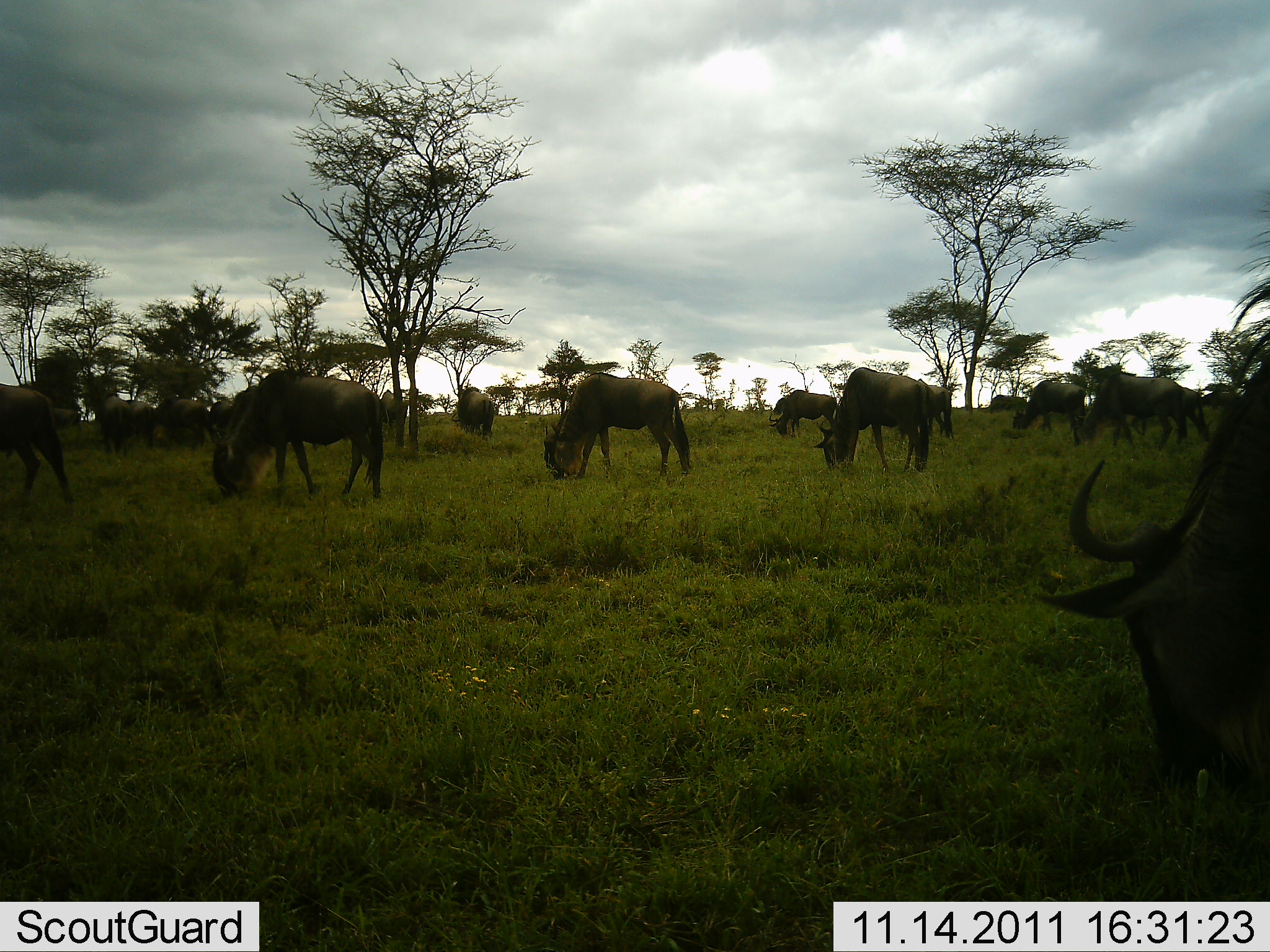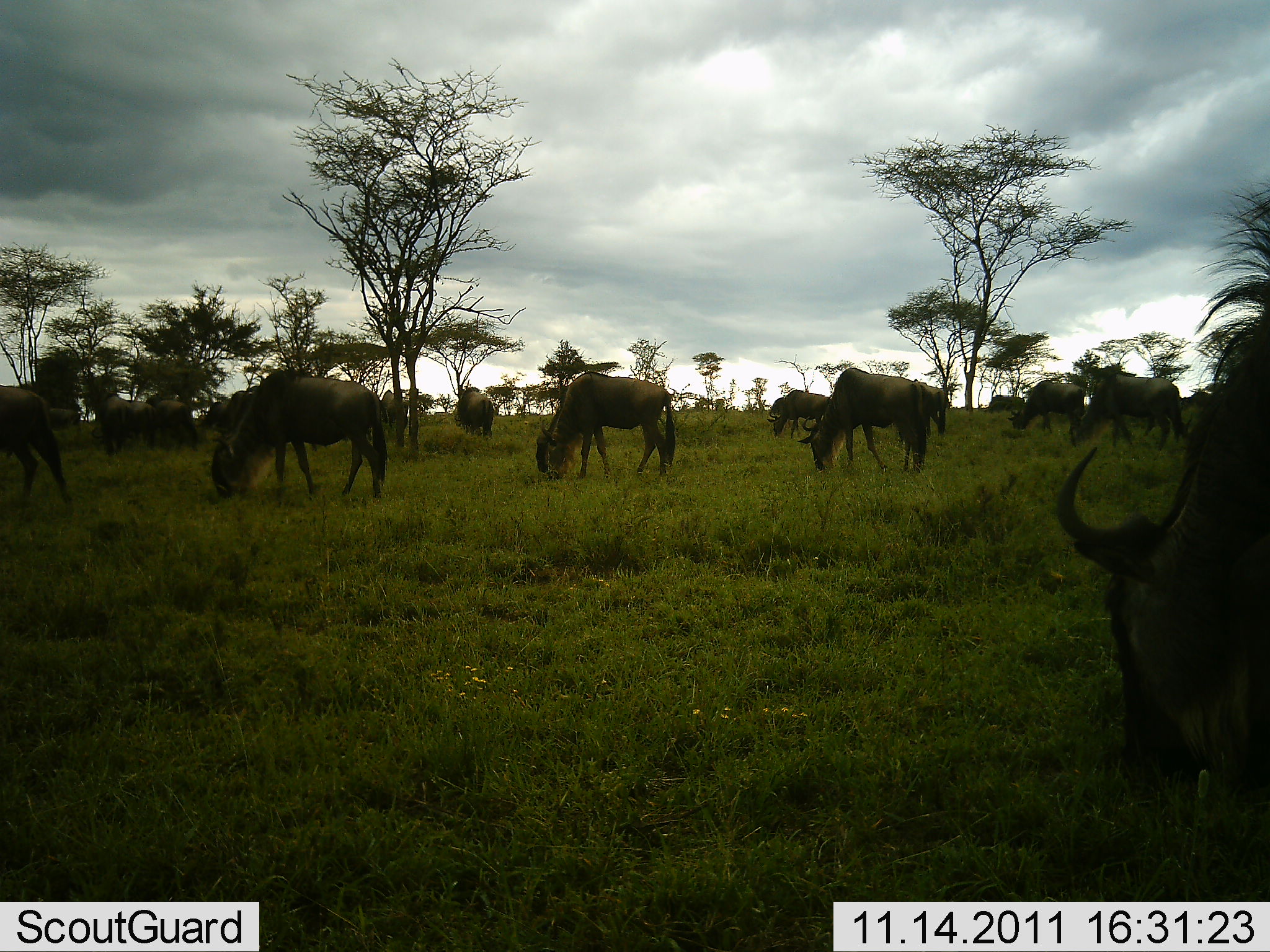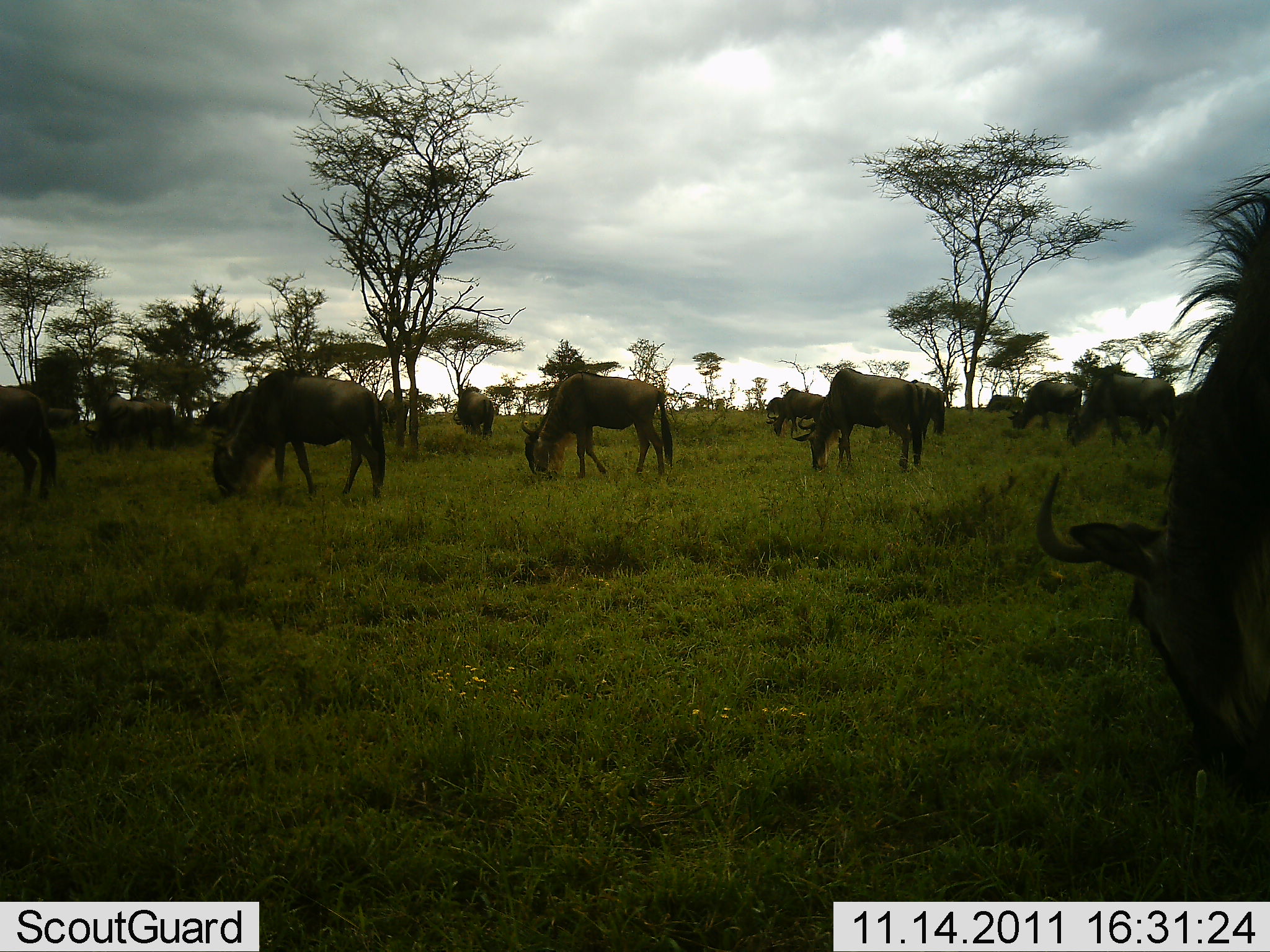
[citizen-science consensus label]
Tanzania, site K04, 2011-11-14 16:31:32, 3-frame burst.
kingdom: Animalia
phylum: Chordata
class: Mammalia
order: Artiodactyla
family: Bovidae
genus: Connochaetes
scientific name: Connochaetes taurinus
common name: blue wildebeest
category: wildebeest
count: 11-50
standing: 10%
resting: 0%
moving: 0%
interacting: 0%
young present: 0%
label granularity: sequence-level